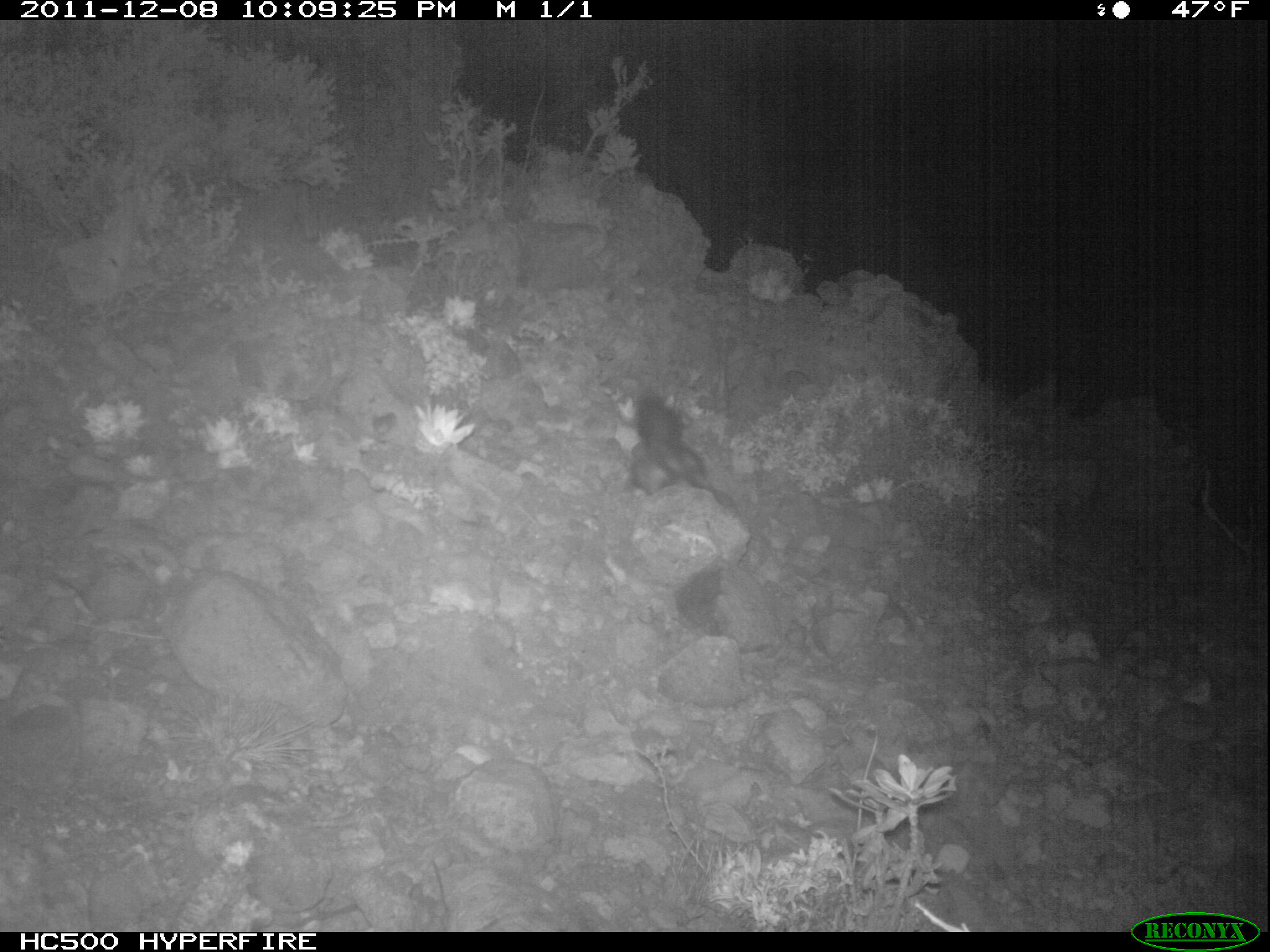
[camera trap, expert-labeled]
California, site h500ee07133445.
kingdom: Animalia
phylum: Chordata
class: Mammalia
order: Carnivora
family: Canidae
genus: Urocyon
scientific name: Urocyon littoralis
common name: island fox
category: fox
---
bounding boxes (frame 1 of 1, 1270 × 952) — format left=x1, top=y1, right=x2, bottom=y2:
fox: left=609, top=390, right=740, bottom=638